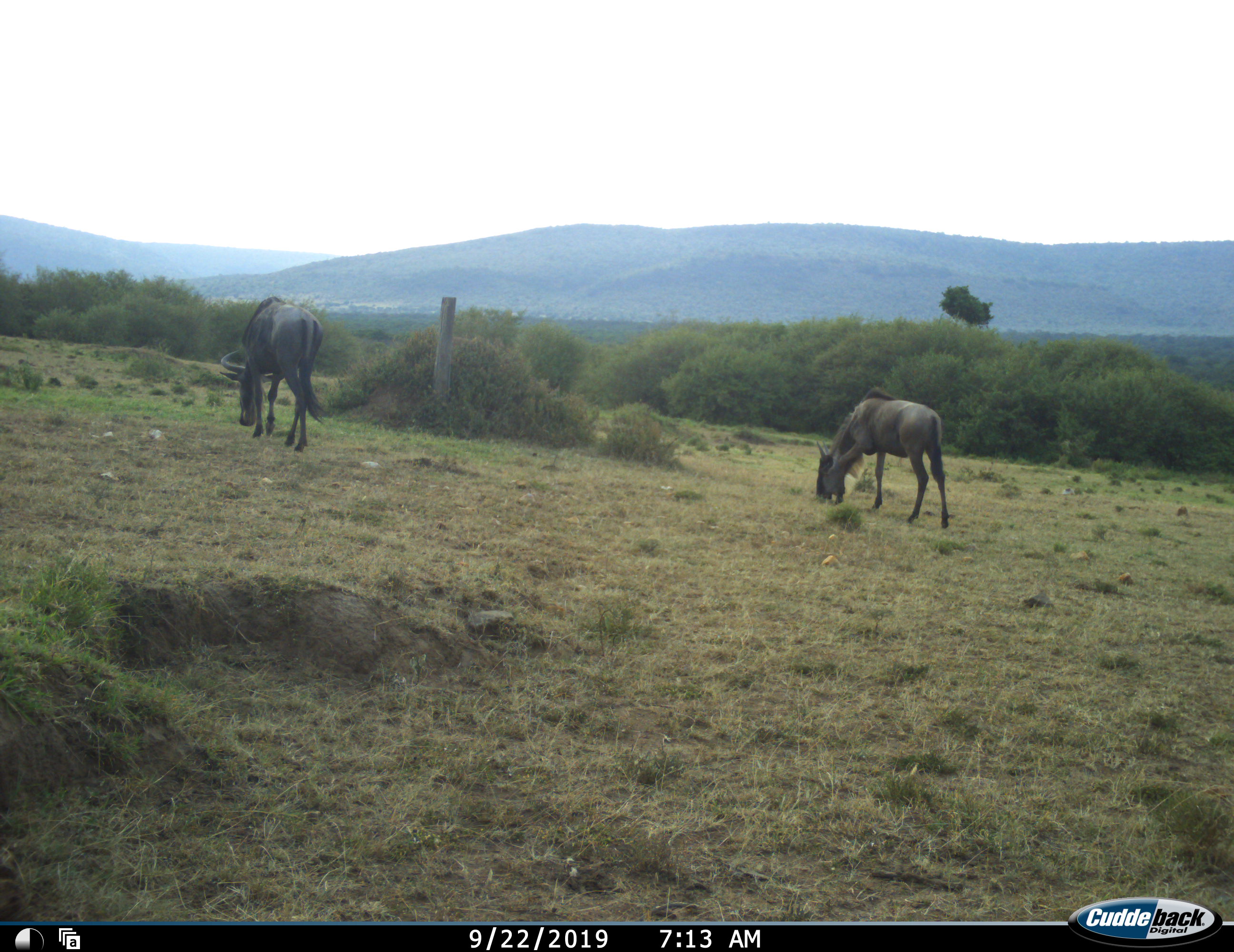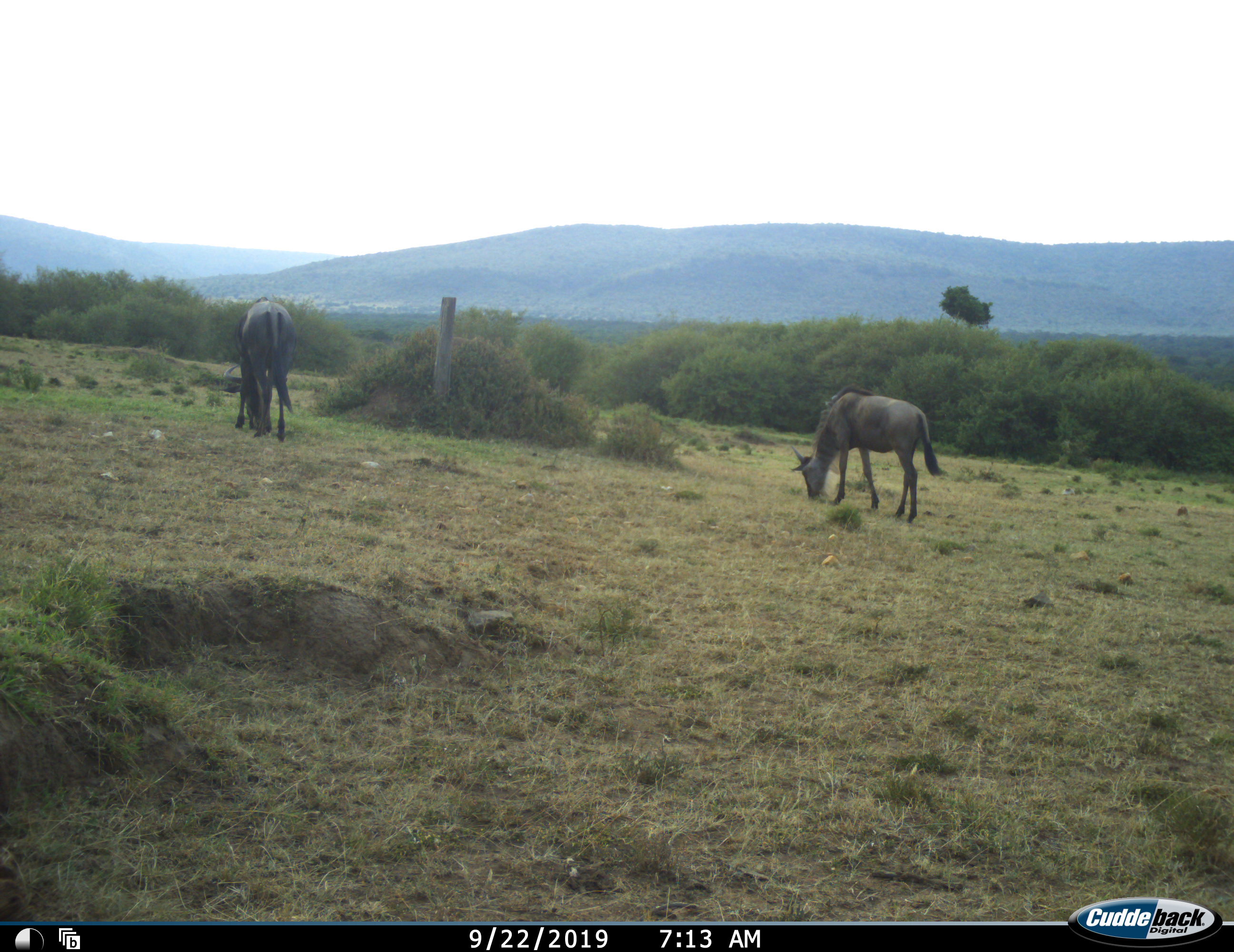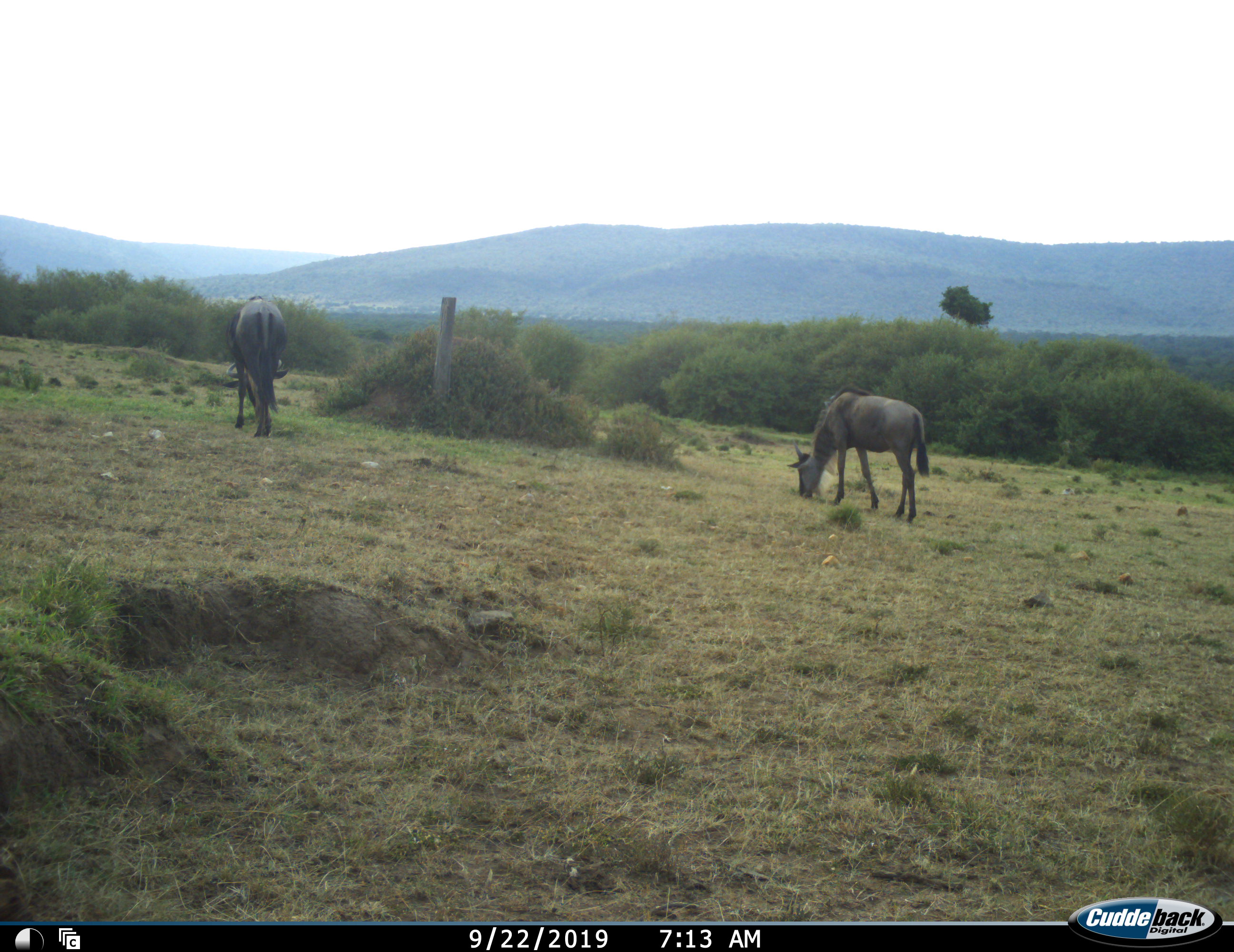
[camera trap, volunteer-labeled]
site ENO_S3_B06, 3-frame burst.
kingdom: Animalia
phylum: Chordata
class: Mammalia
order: Artiodactyla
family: Bovidae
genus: Connochaetes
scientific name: Connochaetes taurinus taurinus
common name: blue wildebeest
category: wildebeestblue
Wildebeestblue (blue wildebeest) (Connochaetes taurinus taurinus), count 2. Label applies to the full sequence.